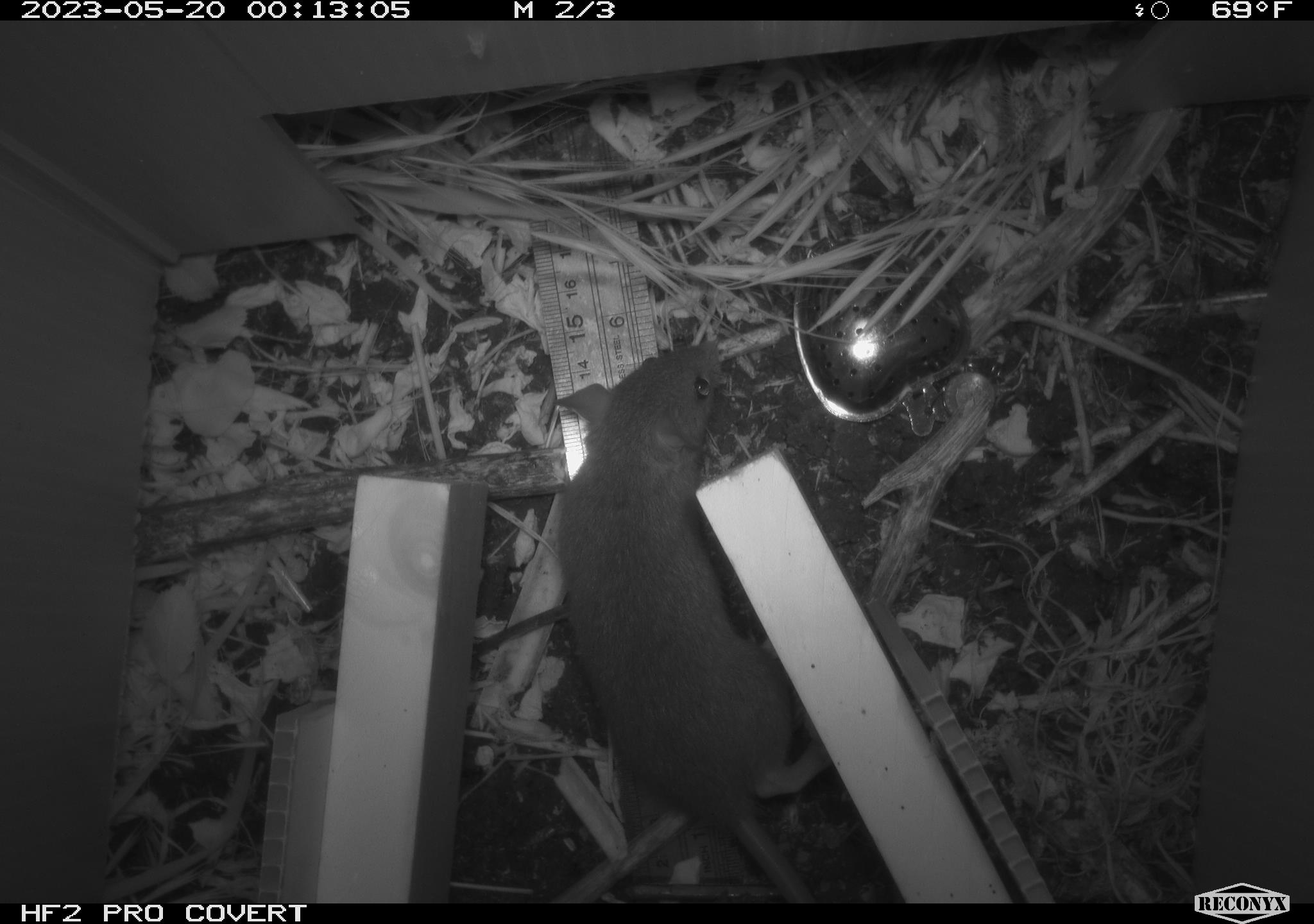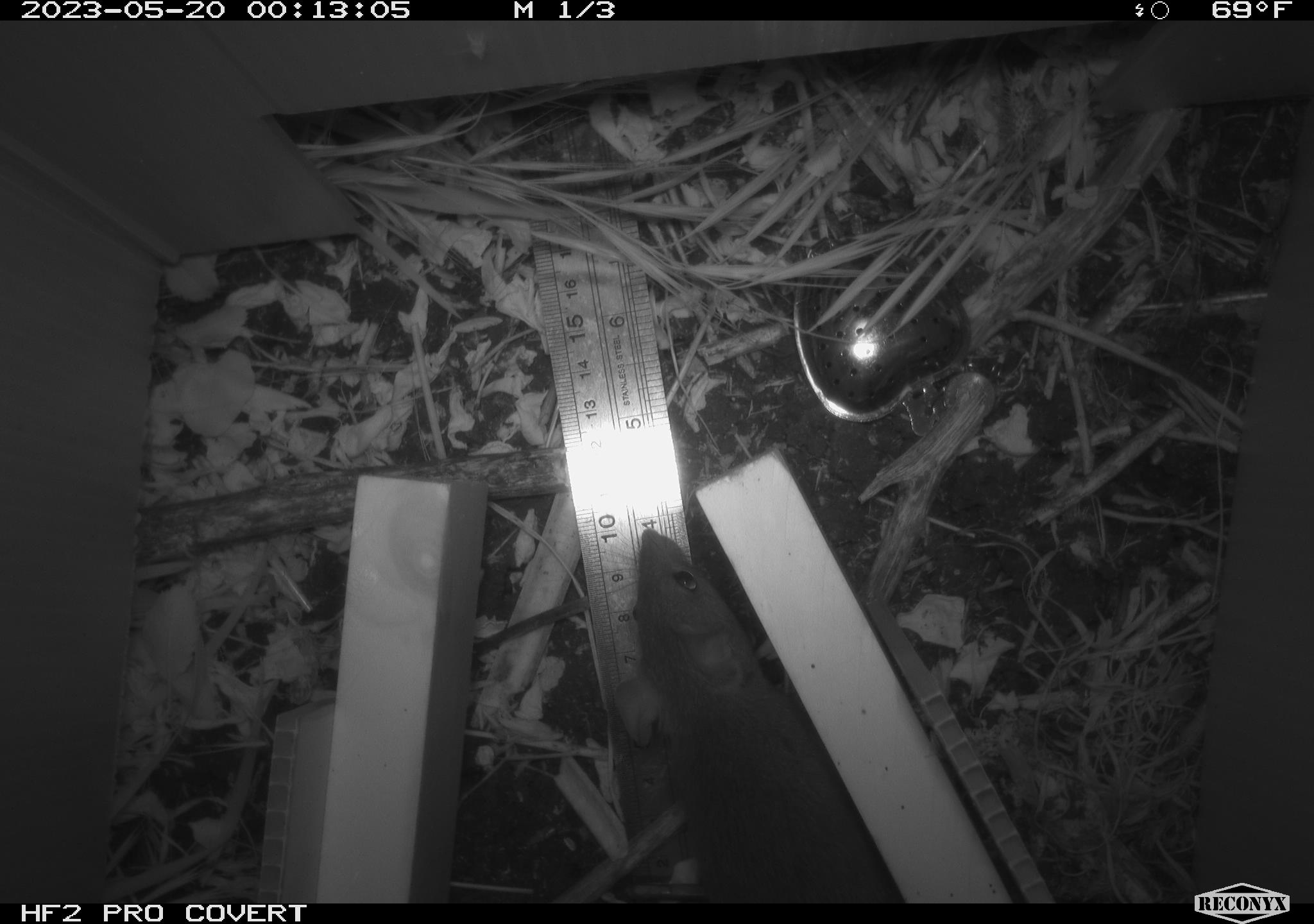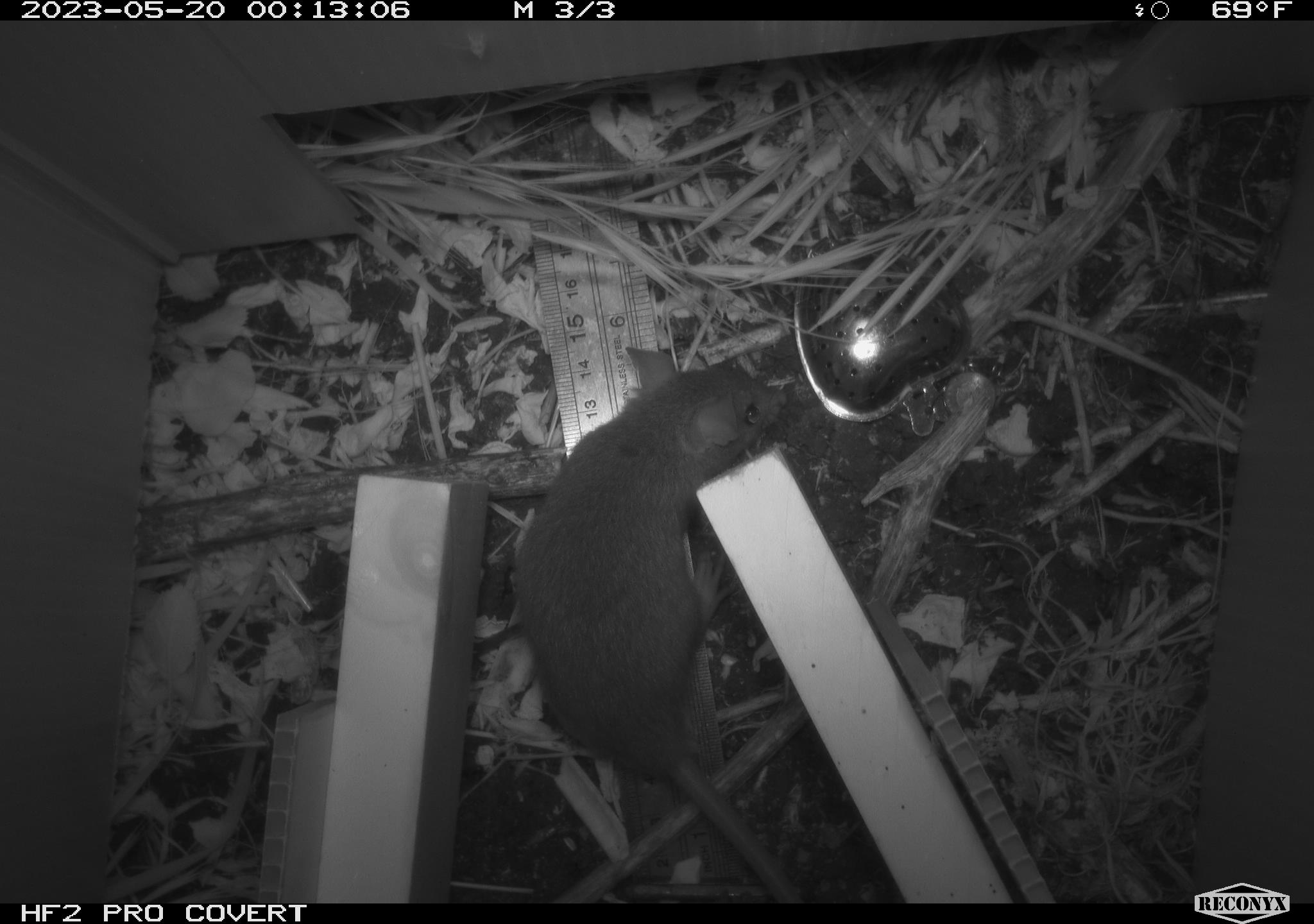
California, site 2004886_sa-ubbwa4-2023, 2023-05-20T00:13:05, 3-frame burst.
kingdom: Animalia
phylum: Chordata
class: Mammalia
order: Rodentia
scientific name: Rodentia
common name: mouse species